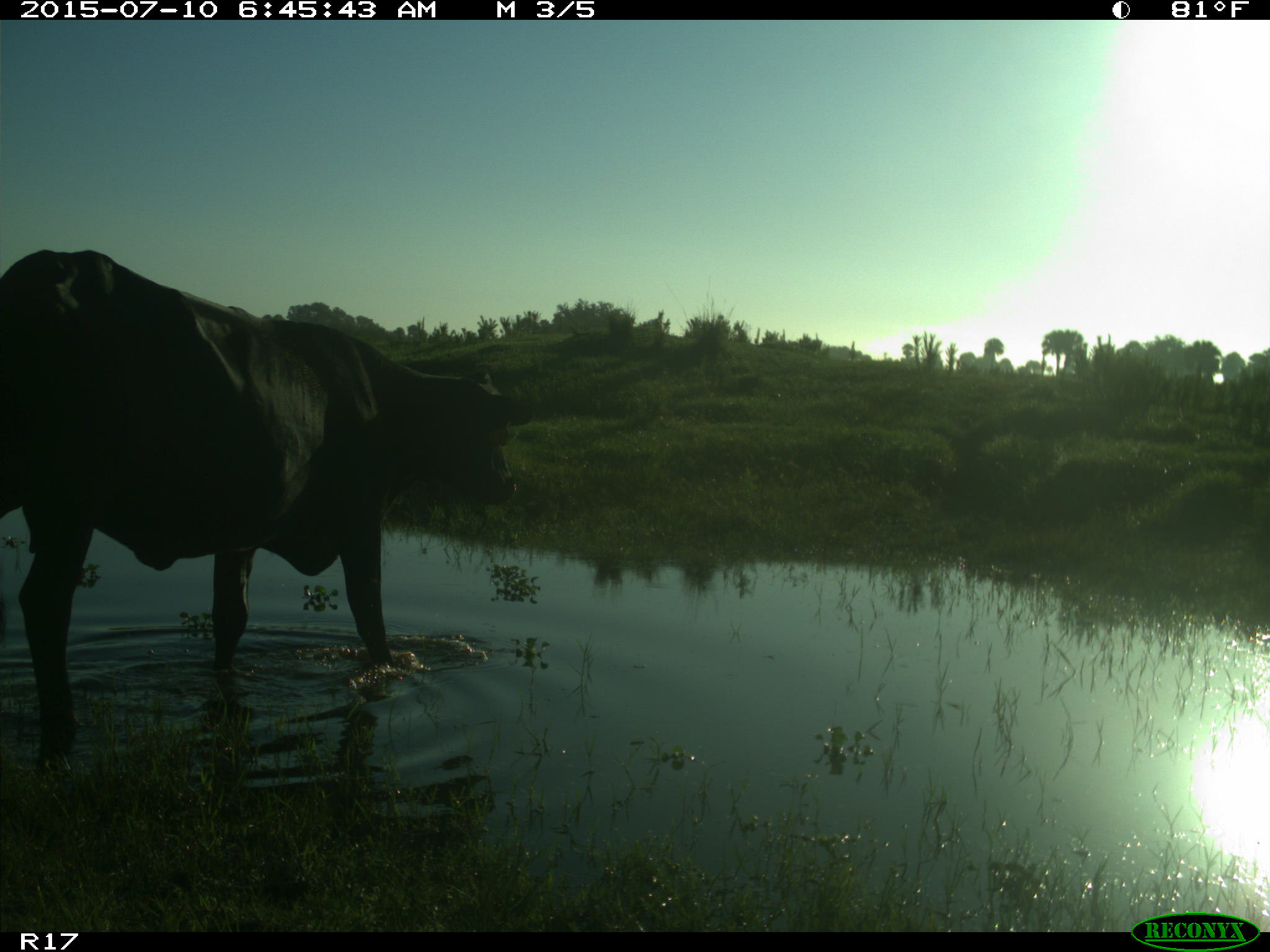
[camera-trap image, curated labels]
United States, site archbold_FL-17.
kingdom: Animalia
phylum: Chordata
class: Mammalia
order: Artiodactyla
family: Bovidae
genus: Bos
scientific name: Bos taurus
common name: domestic cow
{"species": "Bos taurus (domestic cow)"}